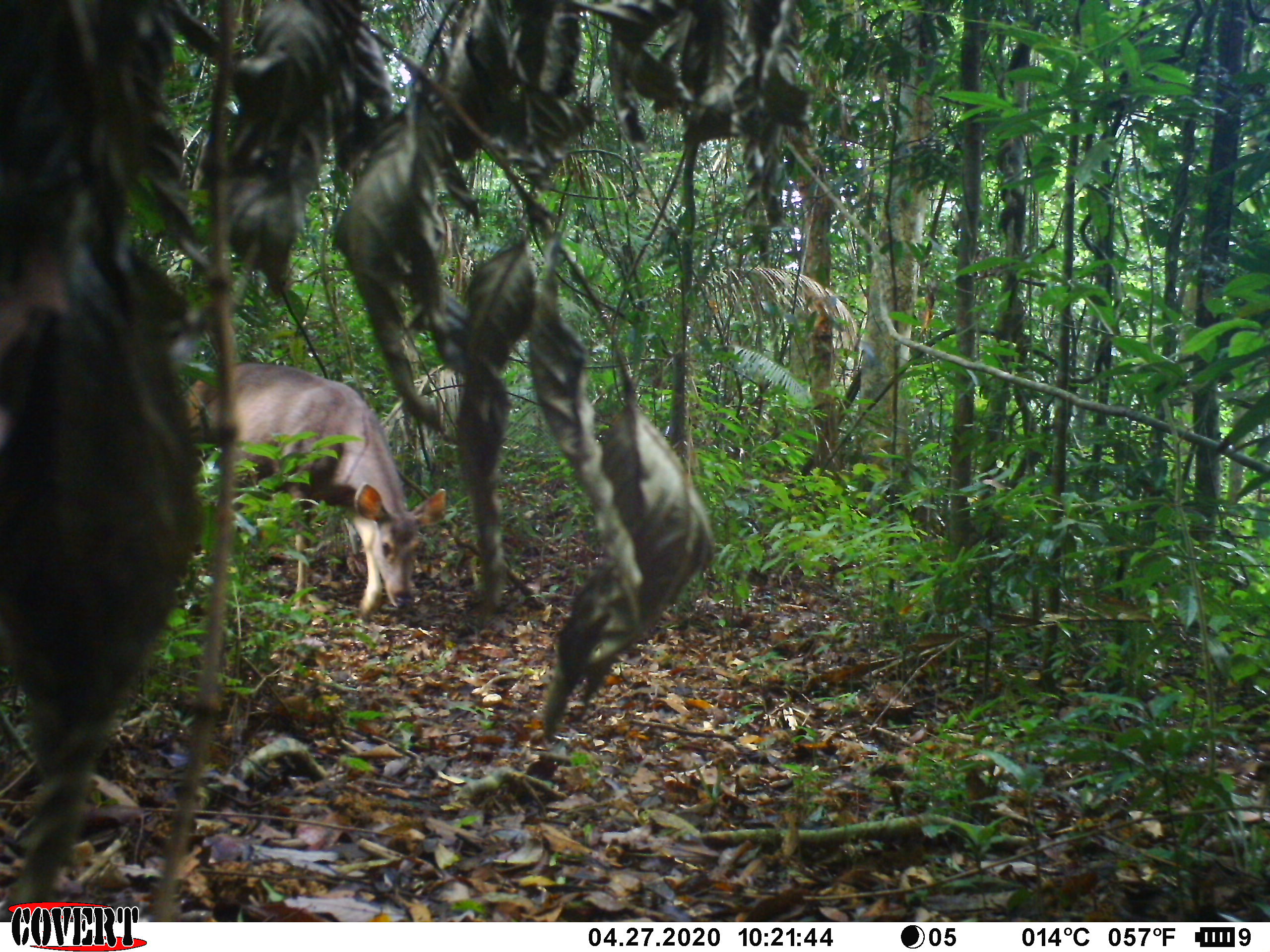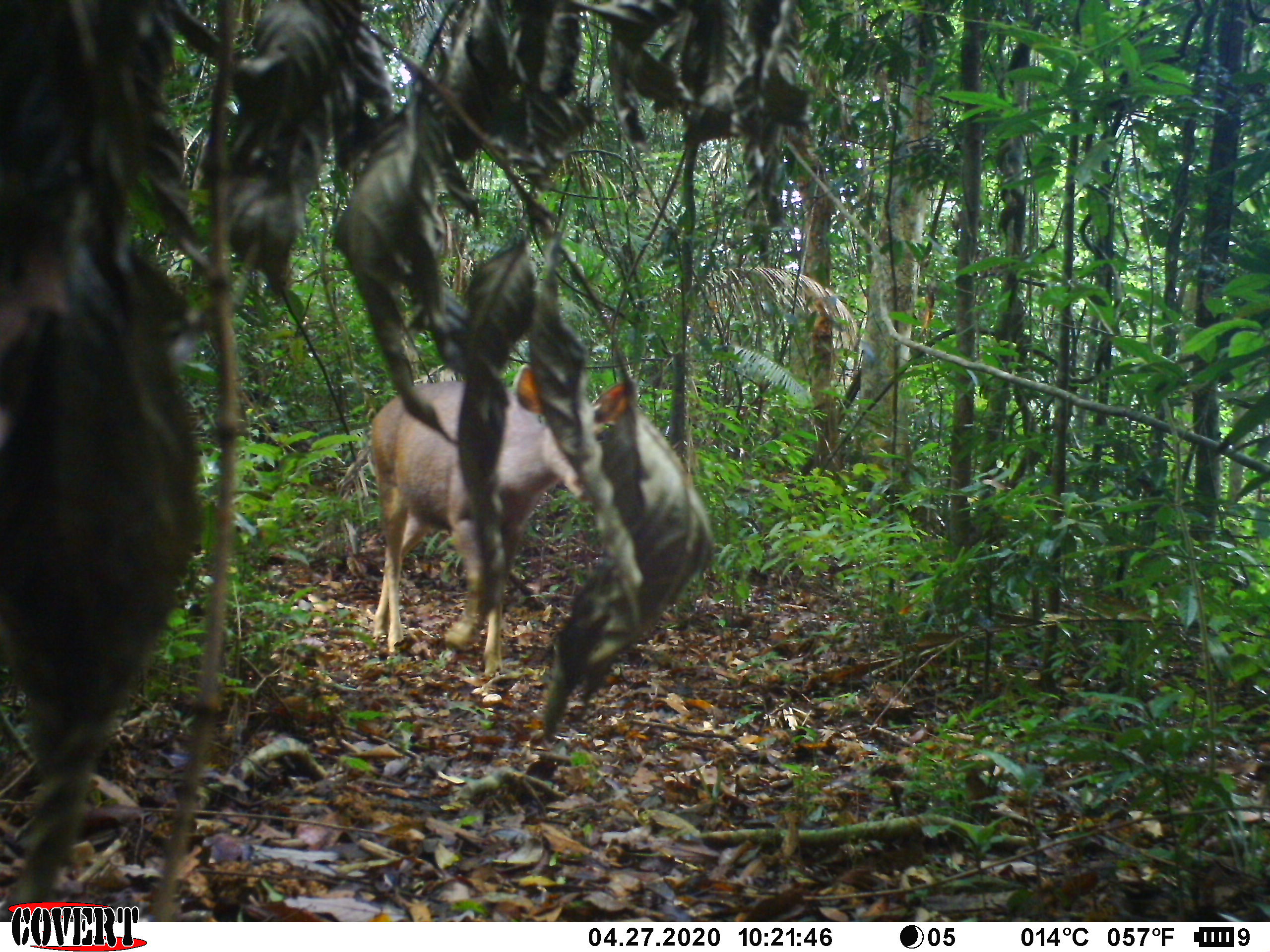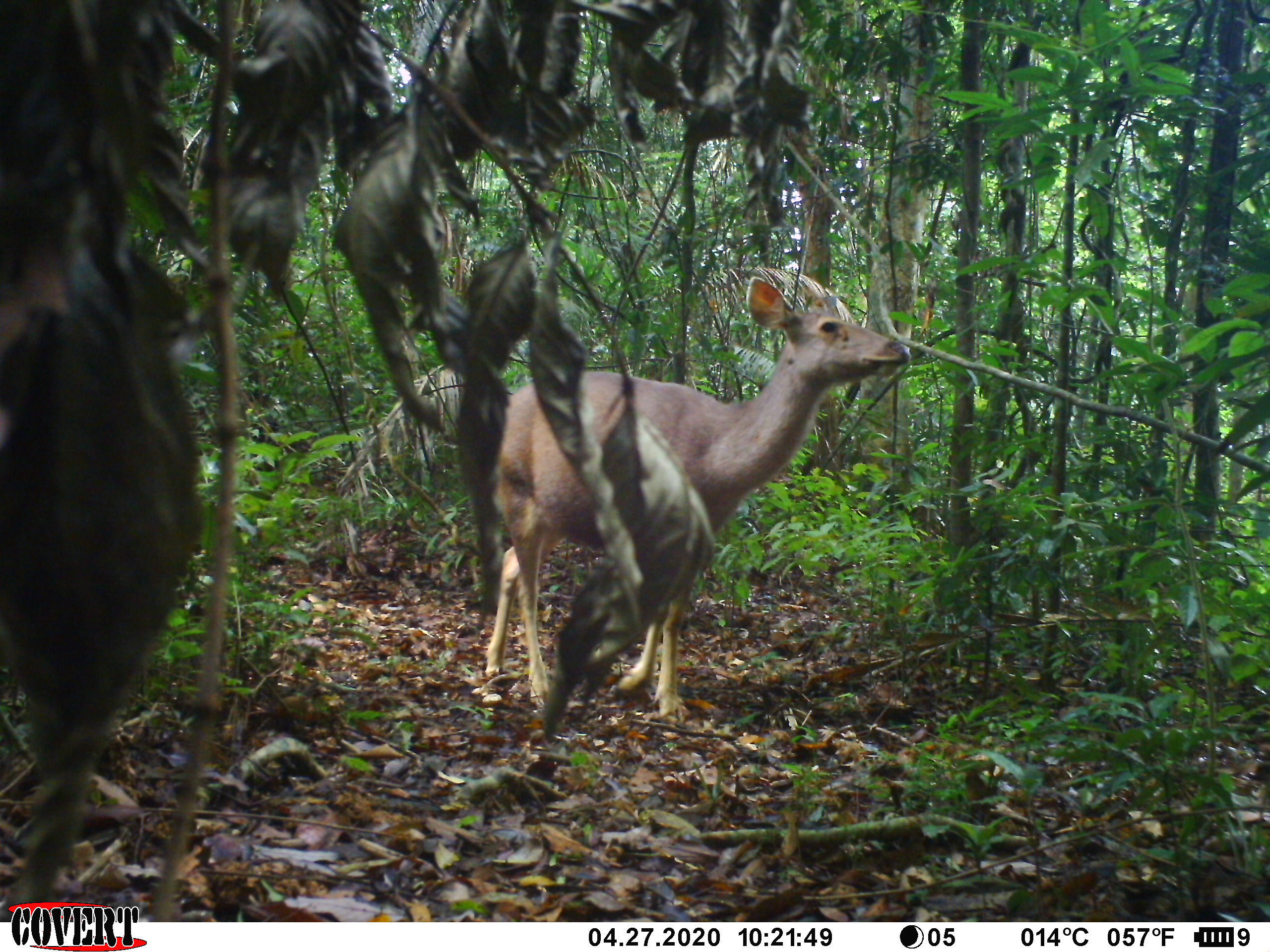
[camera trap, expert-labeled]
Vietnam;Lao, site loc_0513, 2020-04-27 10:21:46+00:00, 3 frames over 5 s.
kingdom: Animalia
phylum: Chordata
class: Mammalia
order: Artiodactyla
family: Cervidae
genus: Rusa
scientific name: Rusa unicolor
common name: sambar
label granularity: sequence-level